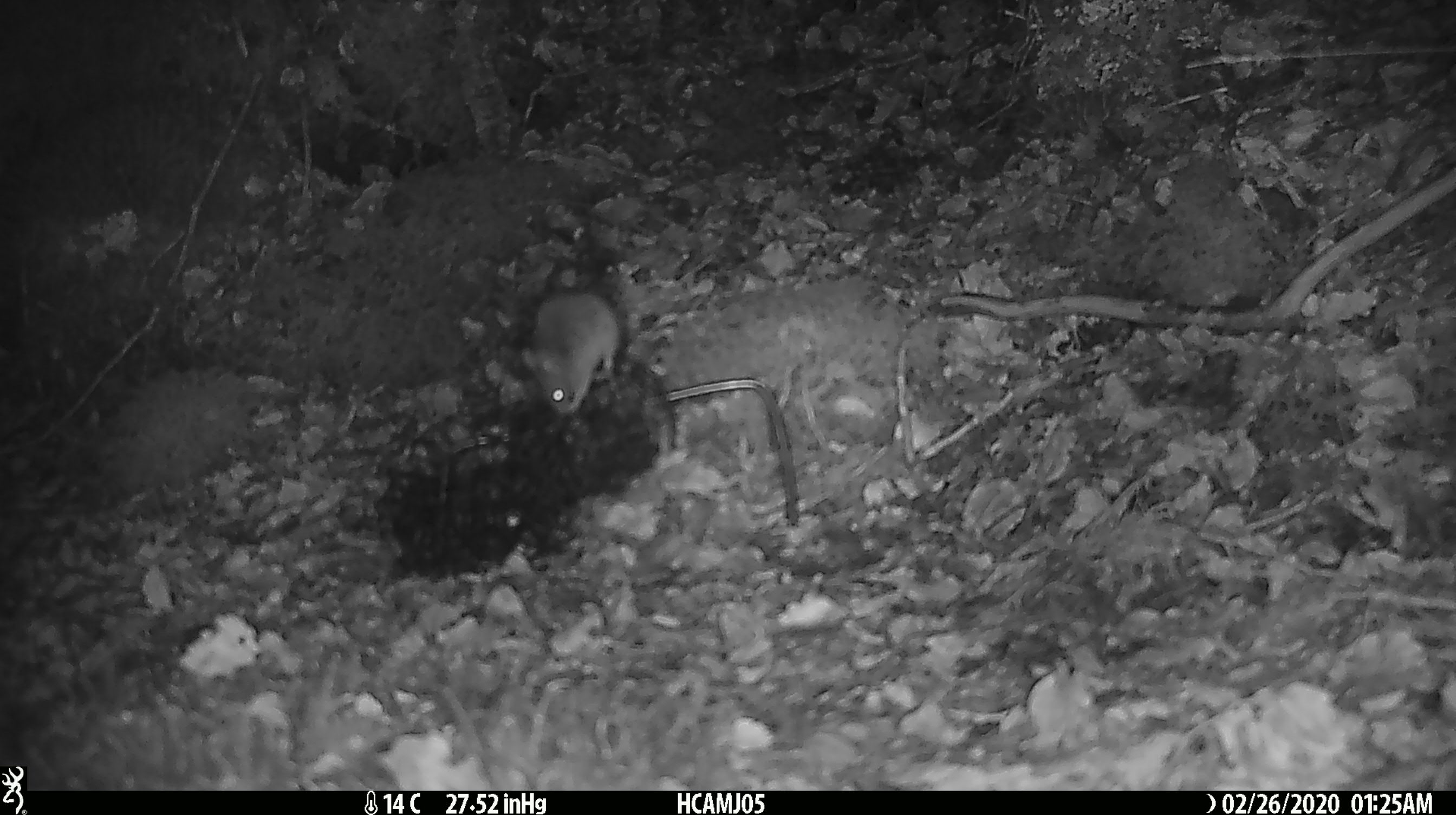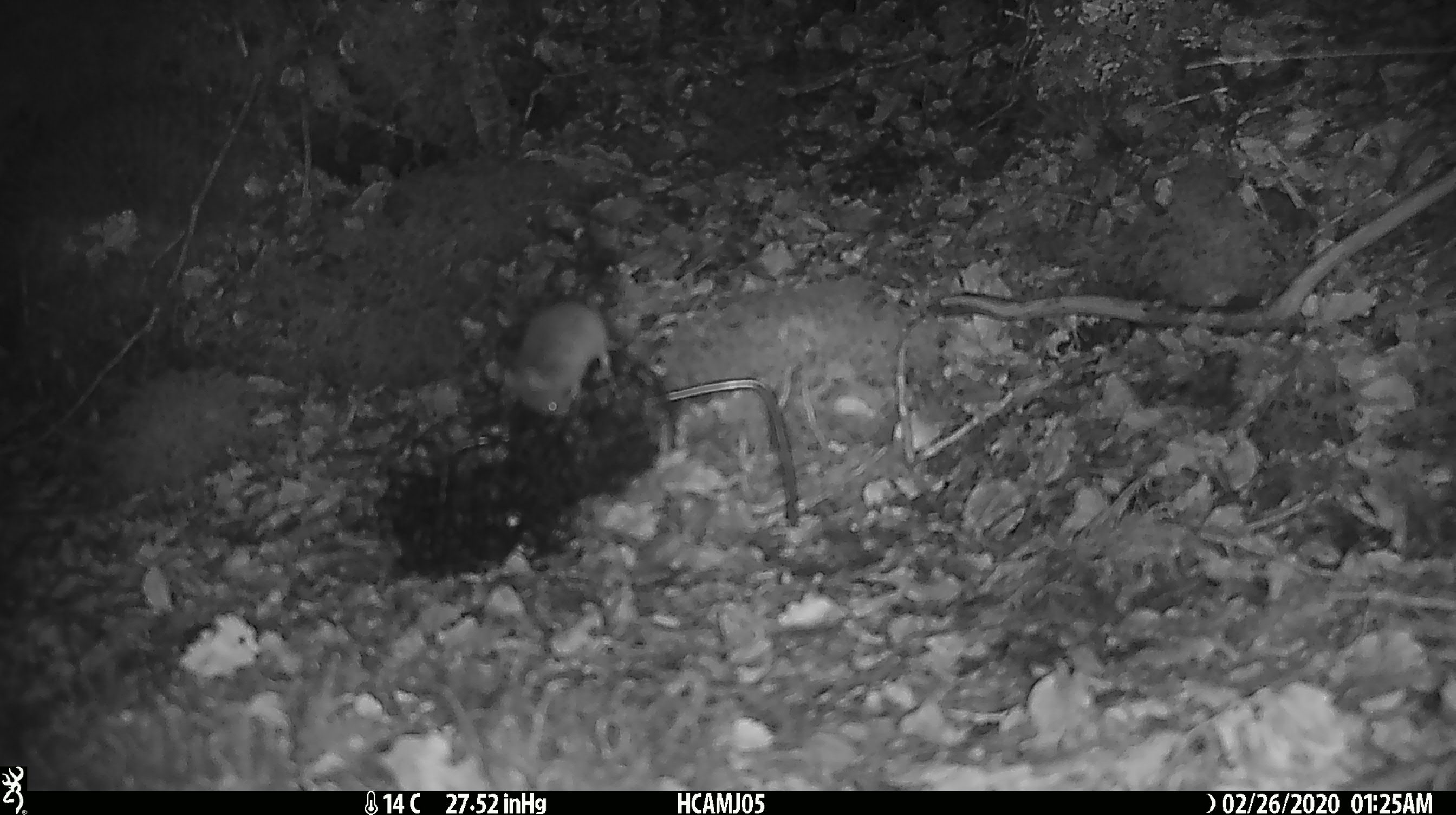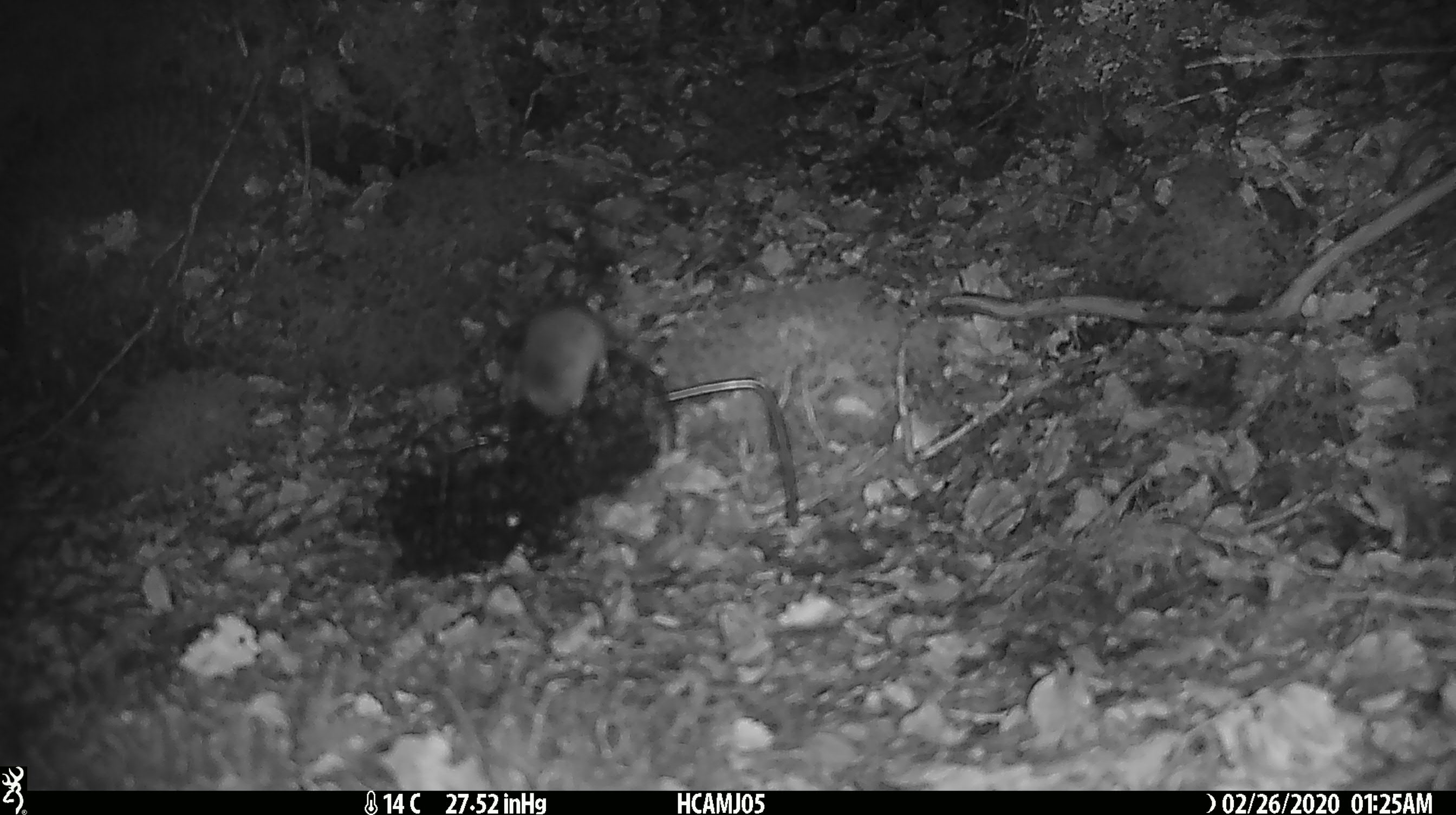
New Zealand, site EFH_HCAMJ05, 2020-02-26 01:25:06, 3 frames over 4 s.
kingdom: Animalia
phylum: Chordata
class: Mammalia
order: Rodentia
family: Muridae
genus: Mus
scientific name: Mus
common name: mouse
Mouse (Mus).